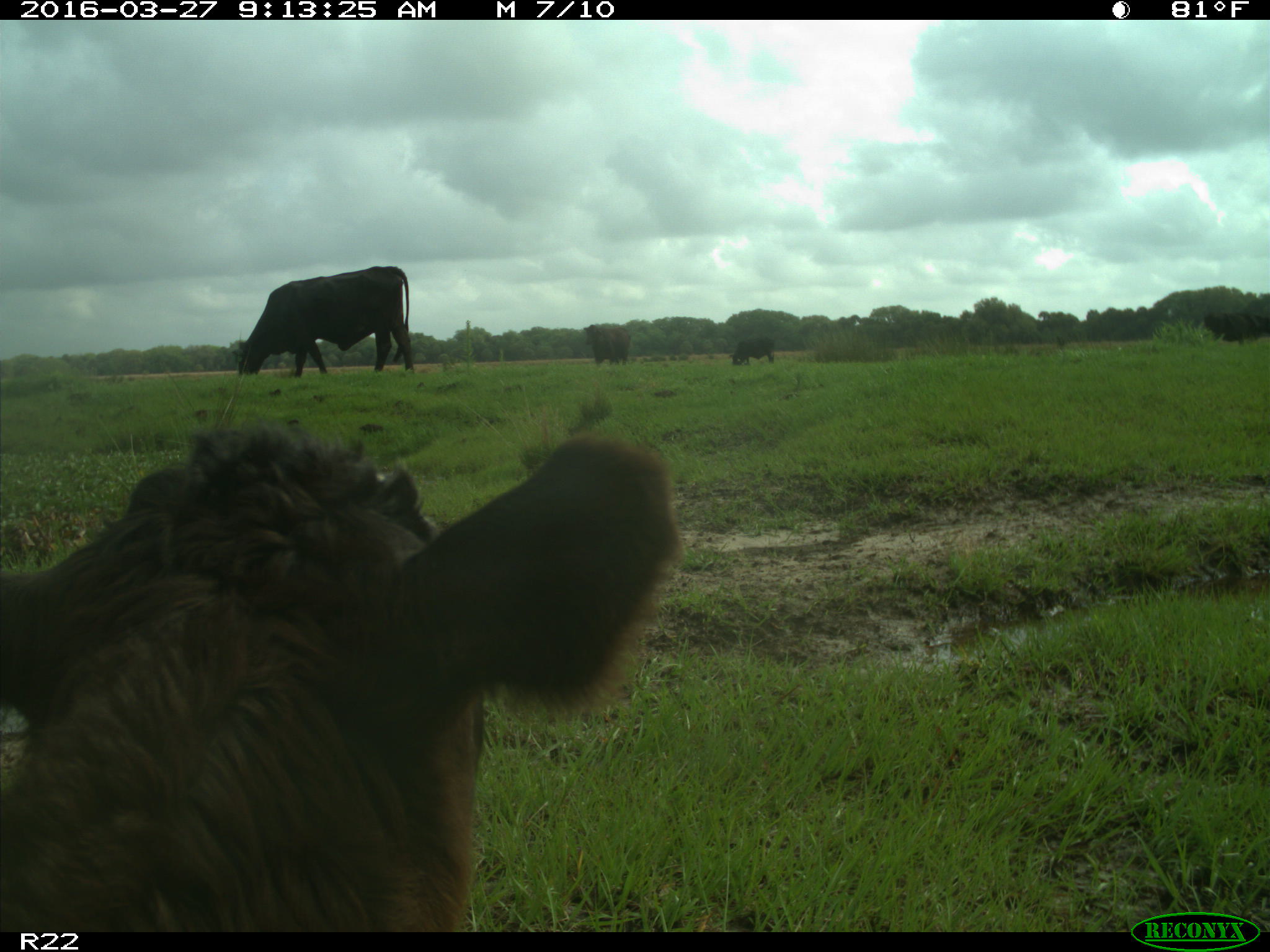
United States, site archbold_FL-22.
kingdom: Animalia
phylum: Chordata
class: Mammalia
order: Artiodactyla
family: Bovidae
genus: Bos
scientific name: Bos taurus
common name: domestic cow